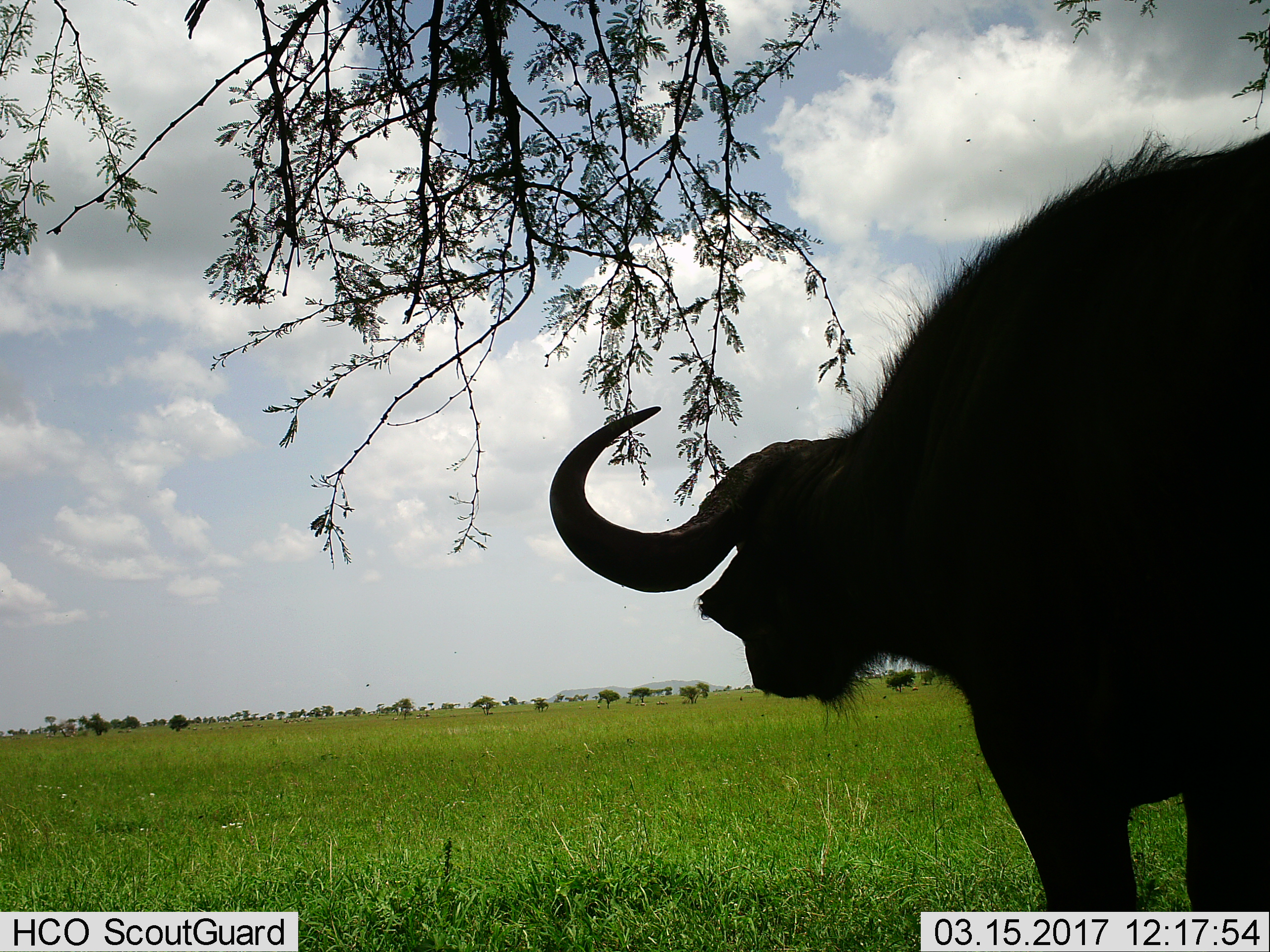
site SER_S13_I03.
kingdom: Animalia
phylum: Chordata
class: Mammalia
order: Artiodactyla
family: Bovidae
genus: Syncerus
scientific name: Syncerus caffer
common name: african buffalo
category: buffalo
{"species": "buffalo (african buffalo) (Syncerus caffer)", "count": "1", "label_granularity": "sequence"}